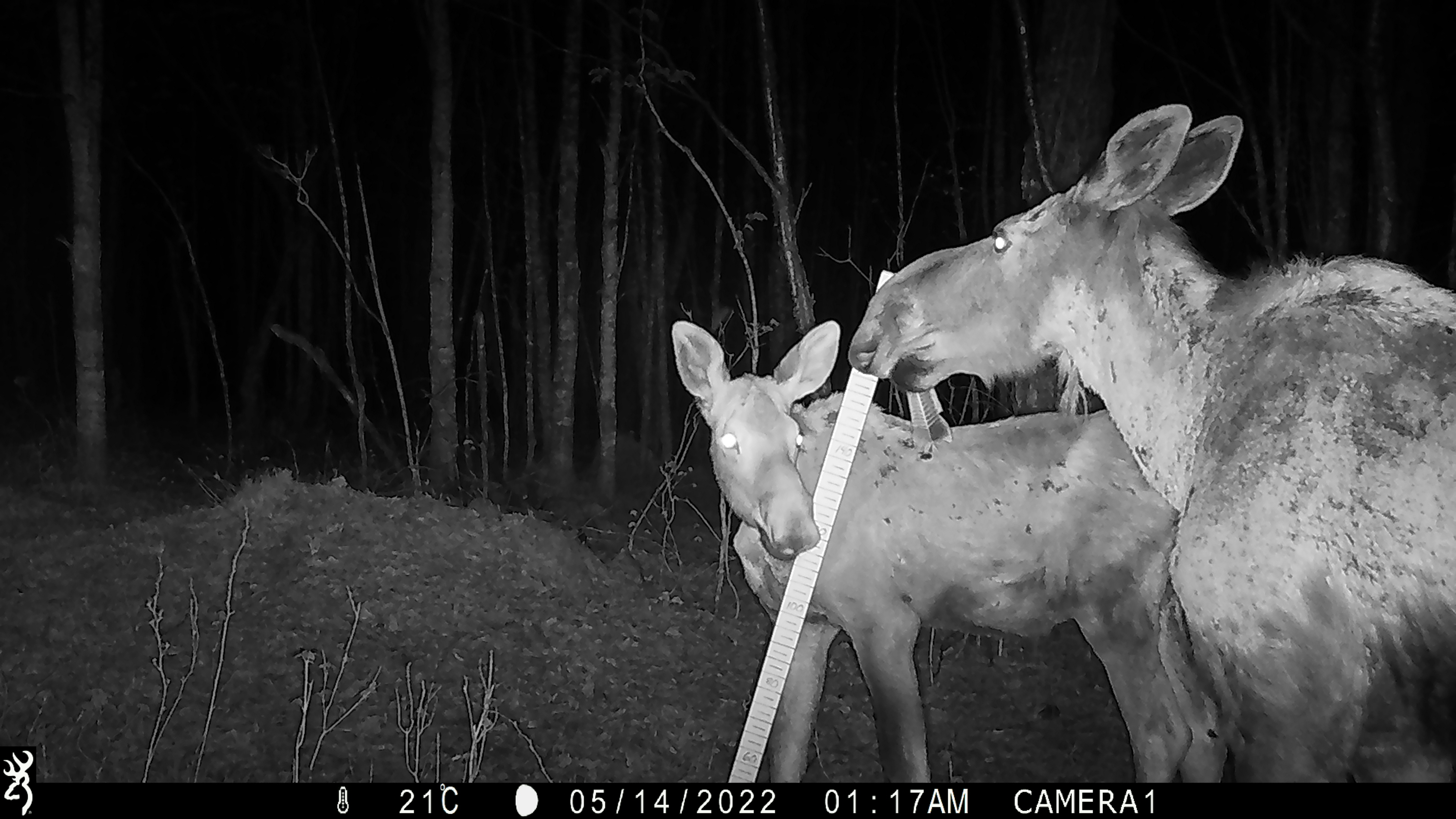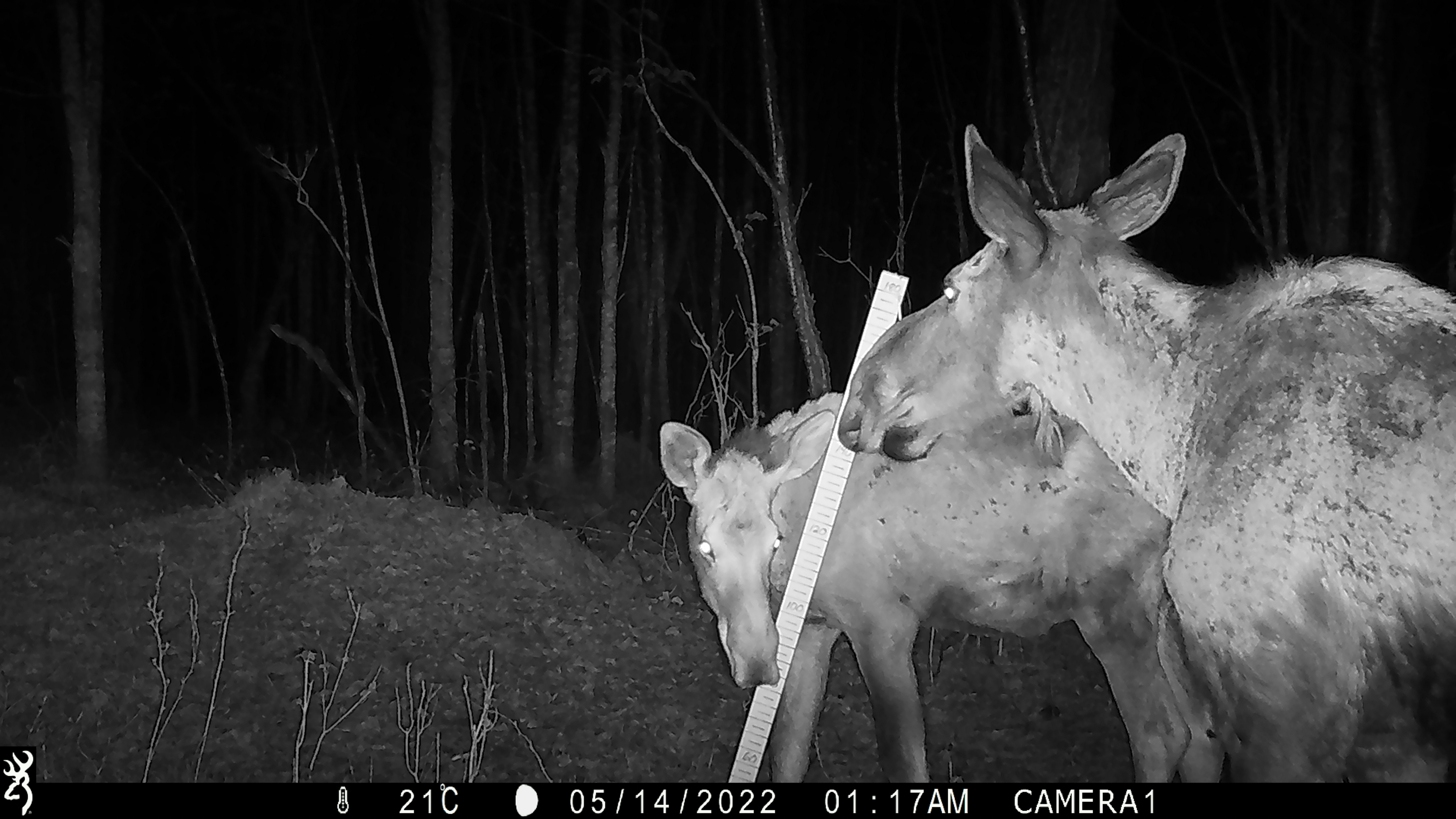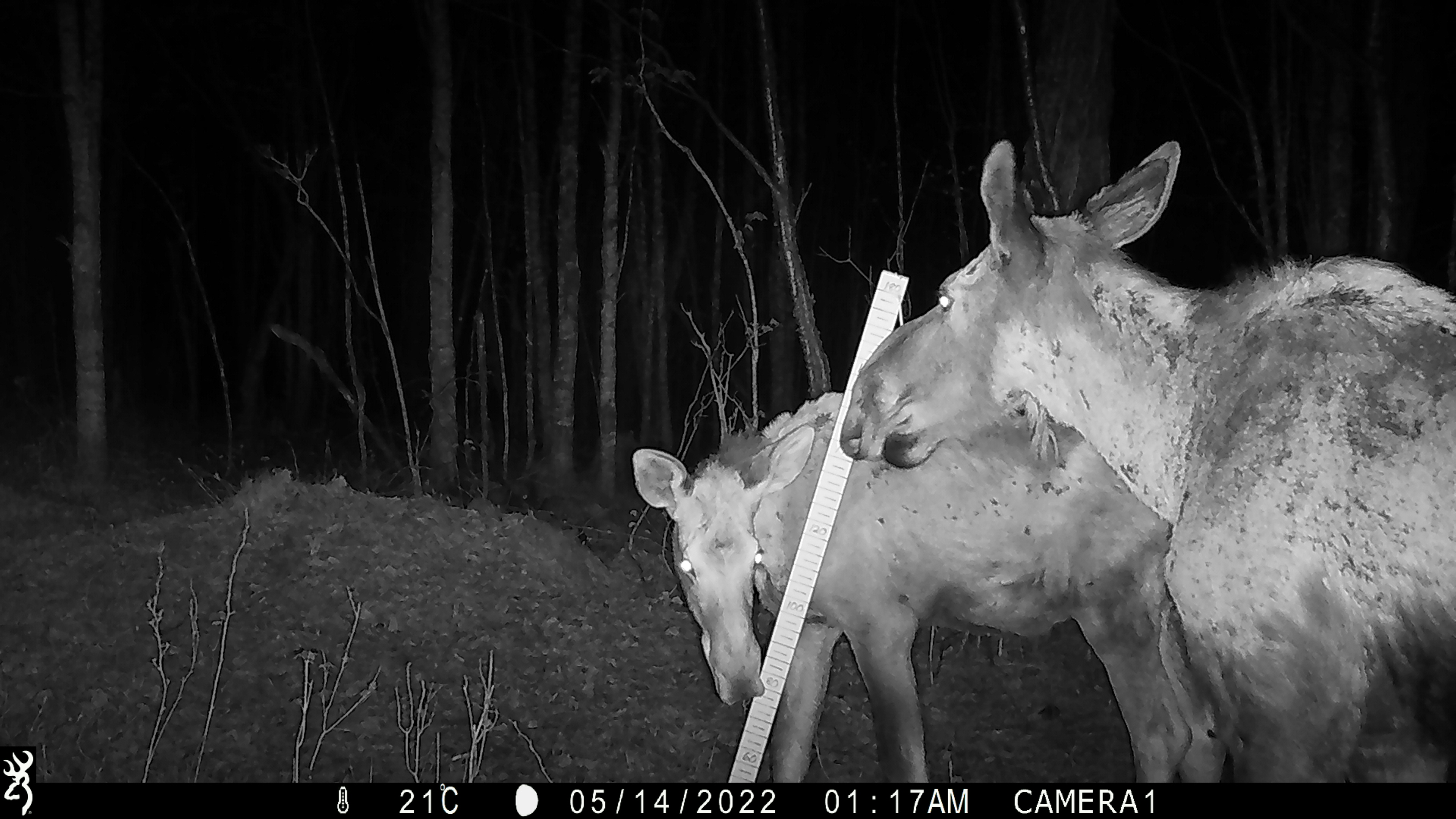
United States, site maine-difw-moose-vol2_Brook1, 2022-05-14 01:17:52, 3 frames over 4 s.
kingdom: Animalia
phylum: Chordata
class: Mammalia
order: Artiodactyla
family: Cervidae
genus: Alces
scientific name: Alces alces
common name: moose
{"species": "moose (Alces alces)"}